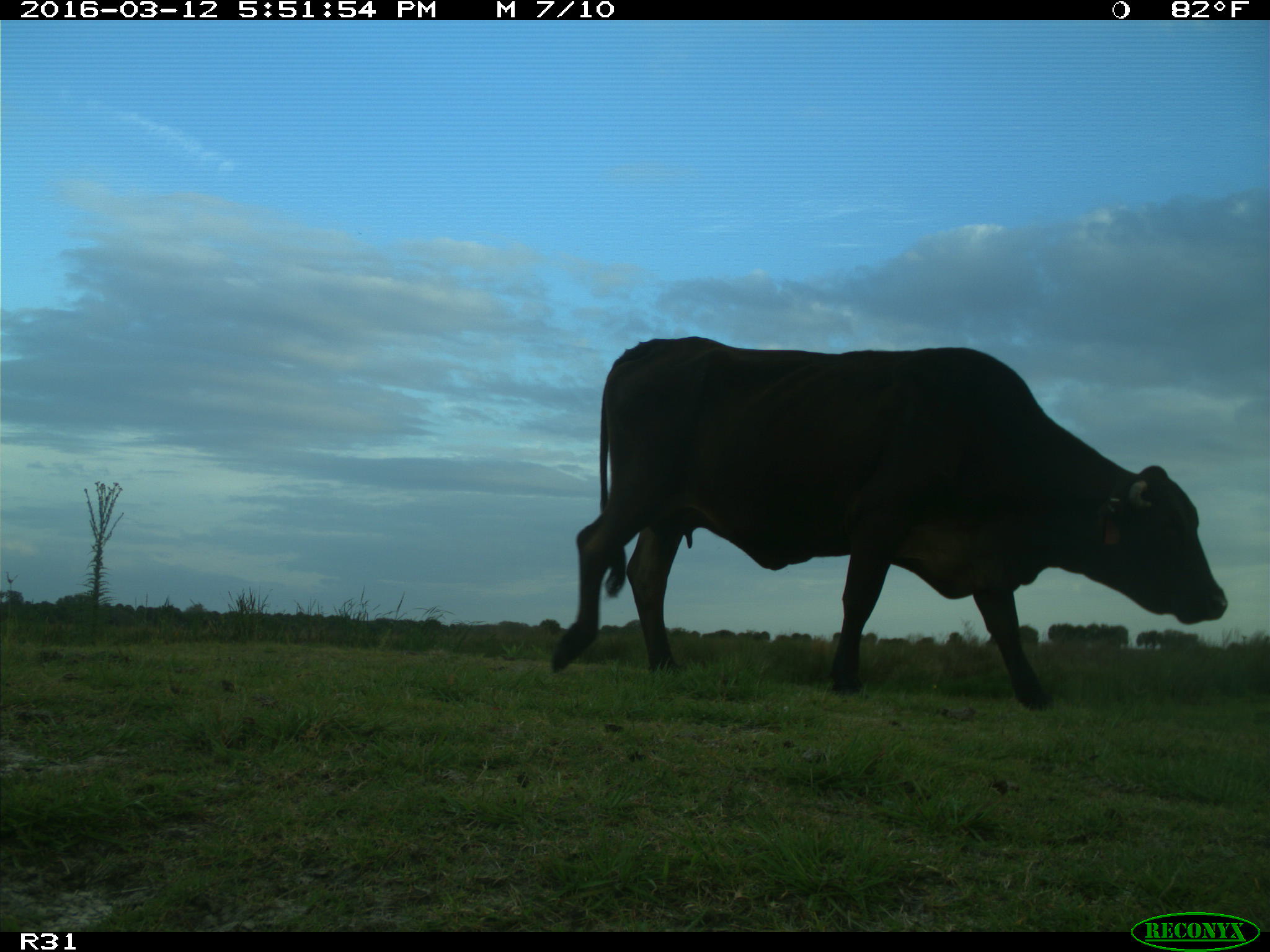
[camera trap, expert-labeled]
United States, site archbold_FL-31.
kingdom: Animalia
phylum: Chordata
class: Mammalia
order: Artiodactyla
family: Bovidae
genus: Bos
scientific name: Bos taurus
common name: domestic cow